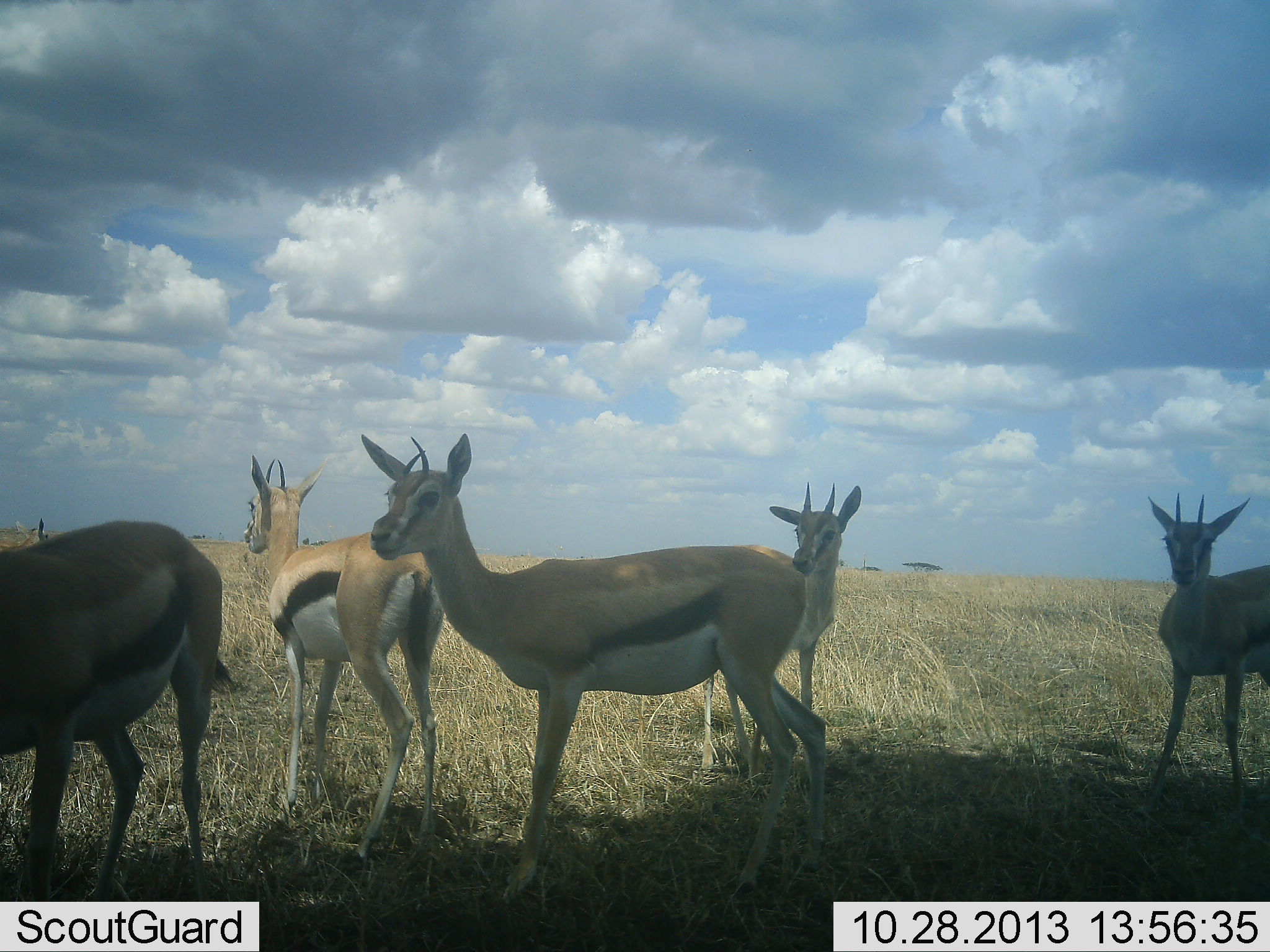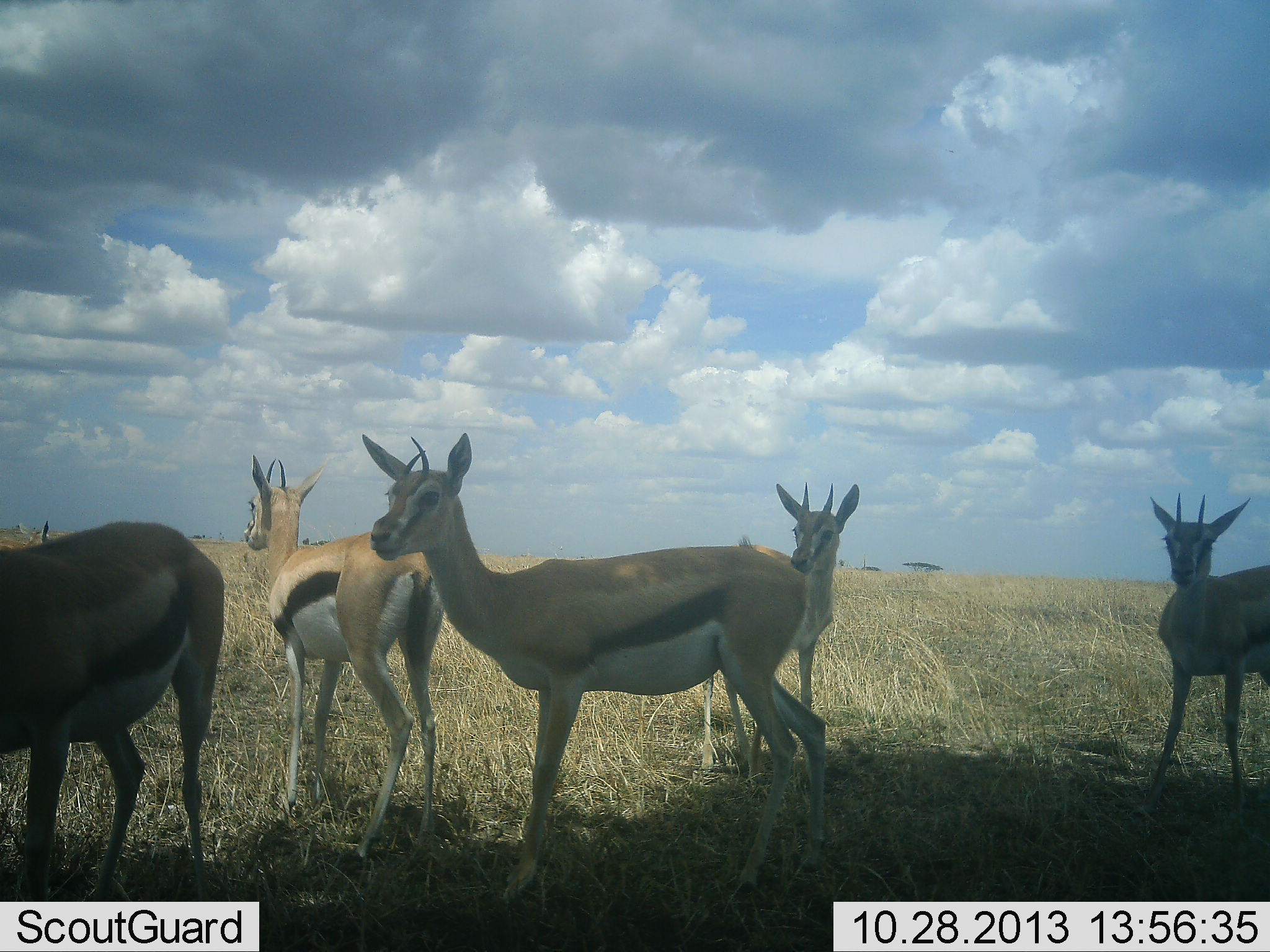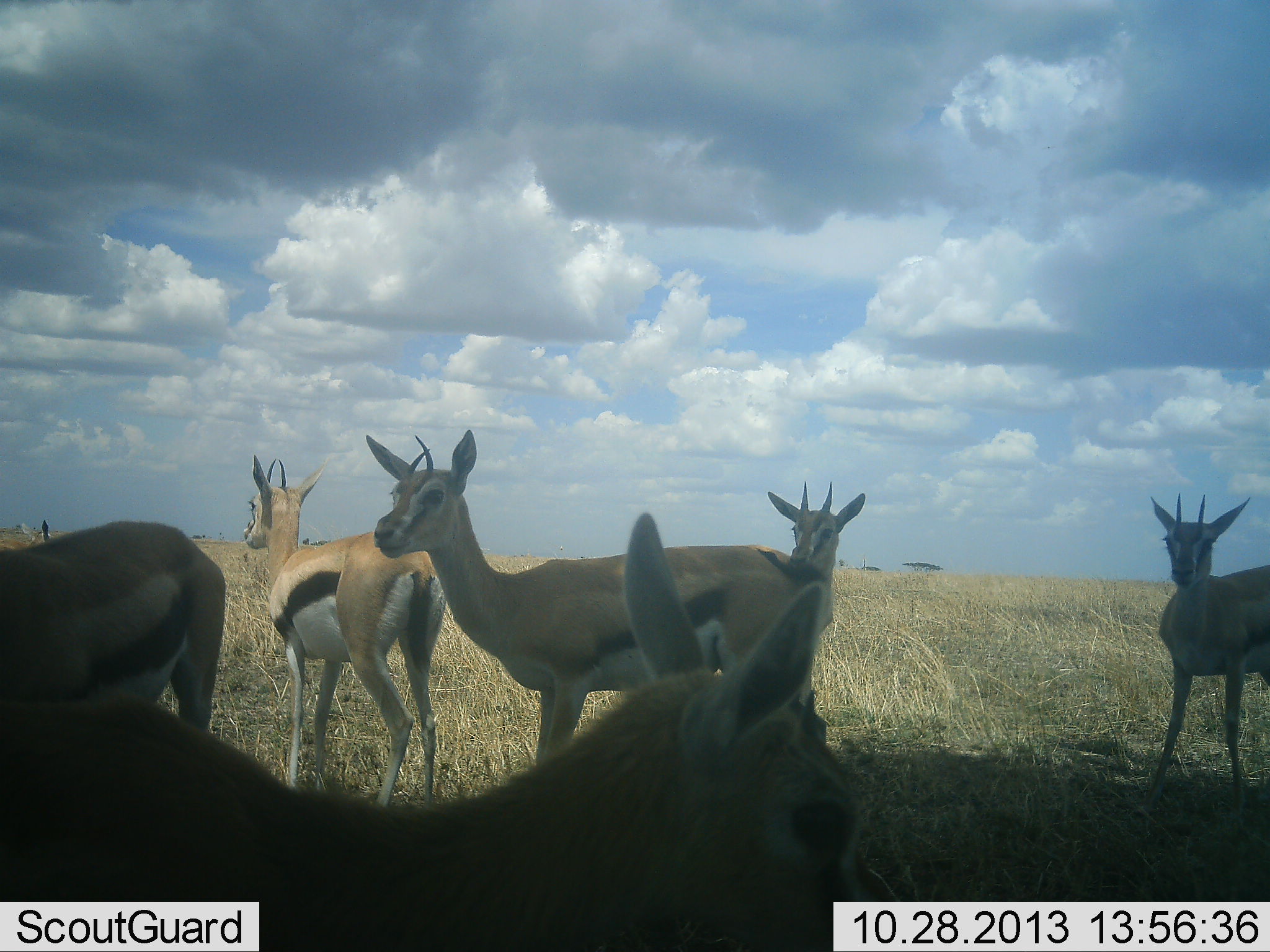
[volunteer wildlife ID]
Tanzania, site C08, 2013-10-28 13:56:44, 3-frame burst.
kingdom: Animalia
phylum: Chordata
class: Mammalia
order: Artiodactyla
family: Bovidae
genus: Eudorcas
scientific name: Eudorcas thomsonii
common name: thomson's gazelle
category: gazellethomsons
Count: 6.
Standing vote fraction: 92%.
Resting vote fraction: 3%.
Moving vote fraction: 22%.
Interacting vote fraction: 6%.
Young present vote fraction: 3%.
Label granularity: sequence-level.